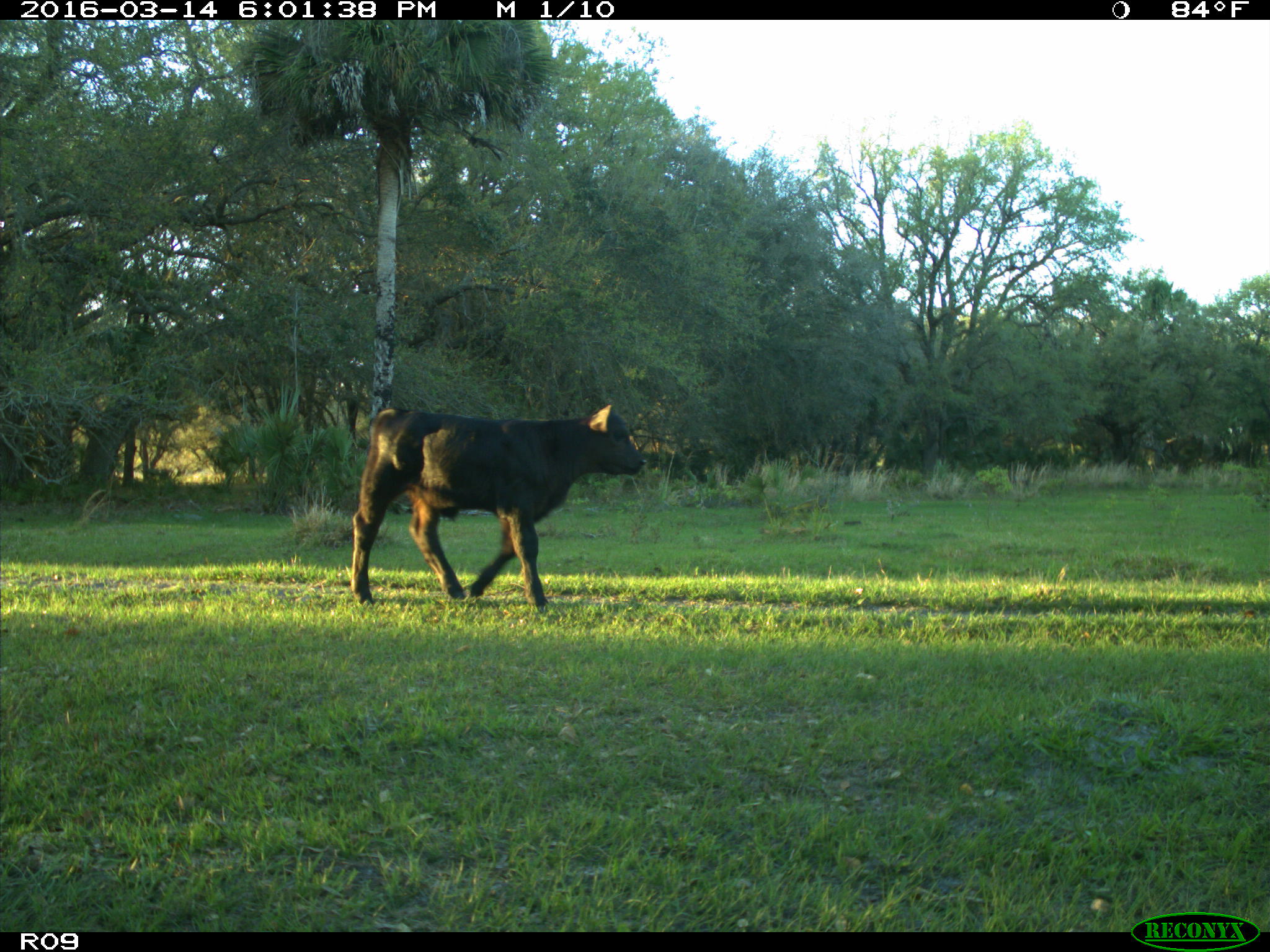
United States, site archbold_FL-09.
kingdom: Animalia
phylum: Chordata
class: Mammalia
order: Artiodactyla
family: Bovidae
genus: Bos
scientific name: Bos taurus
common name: domestic cow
Bos taurus (domestic cow).